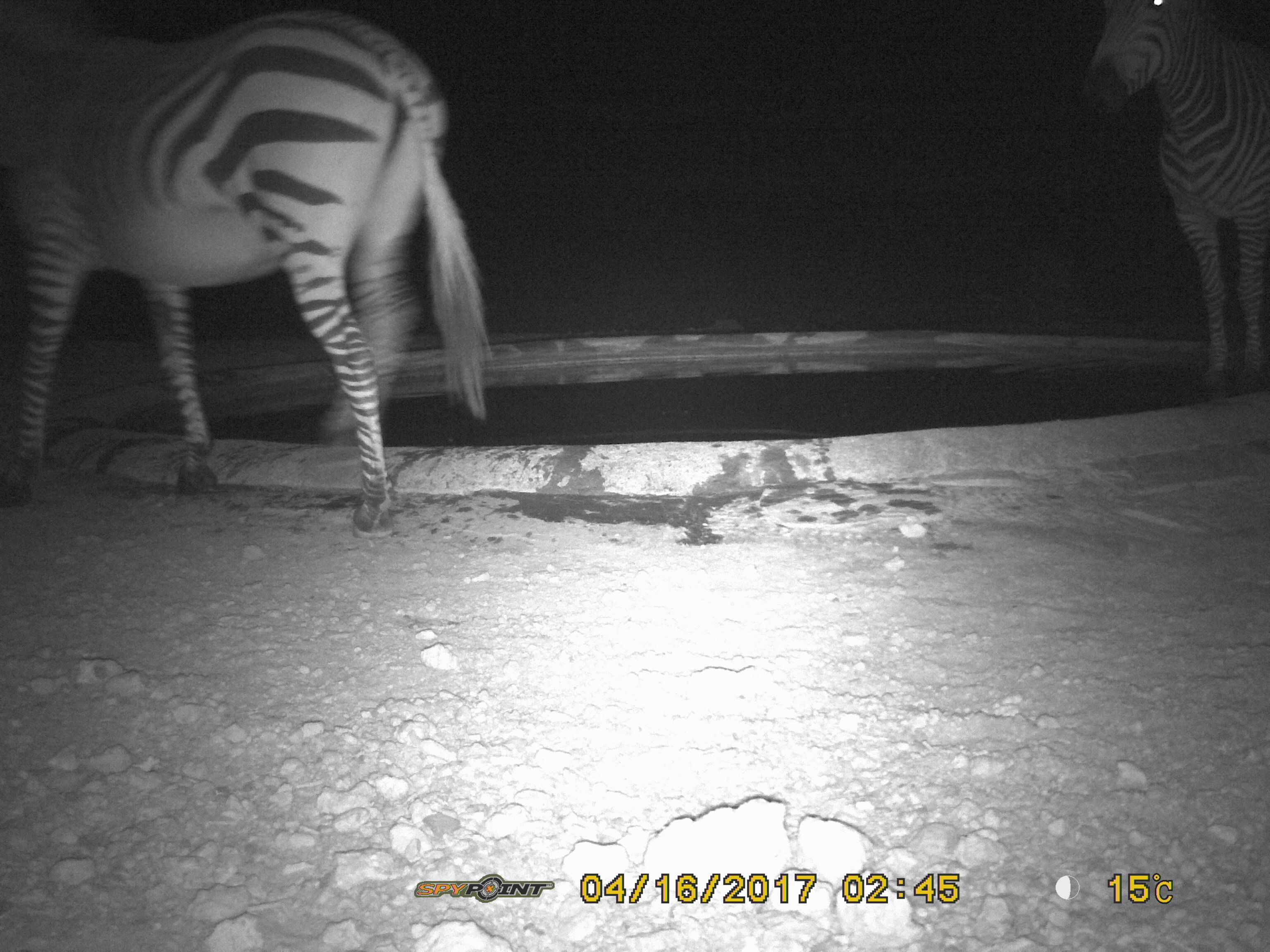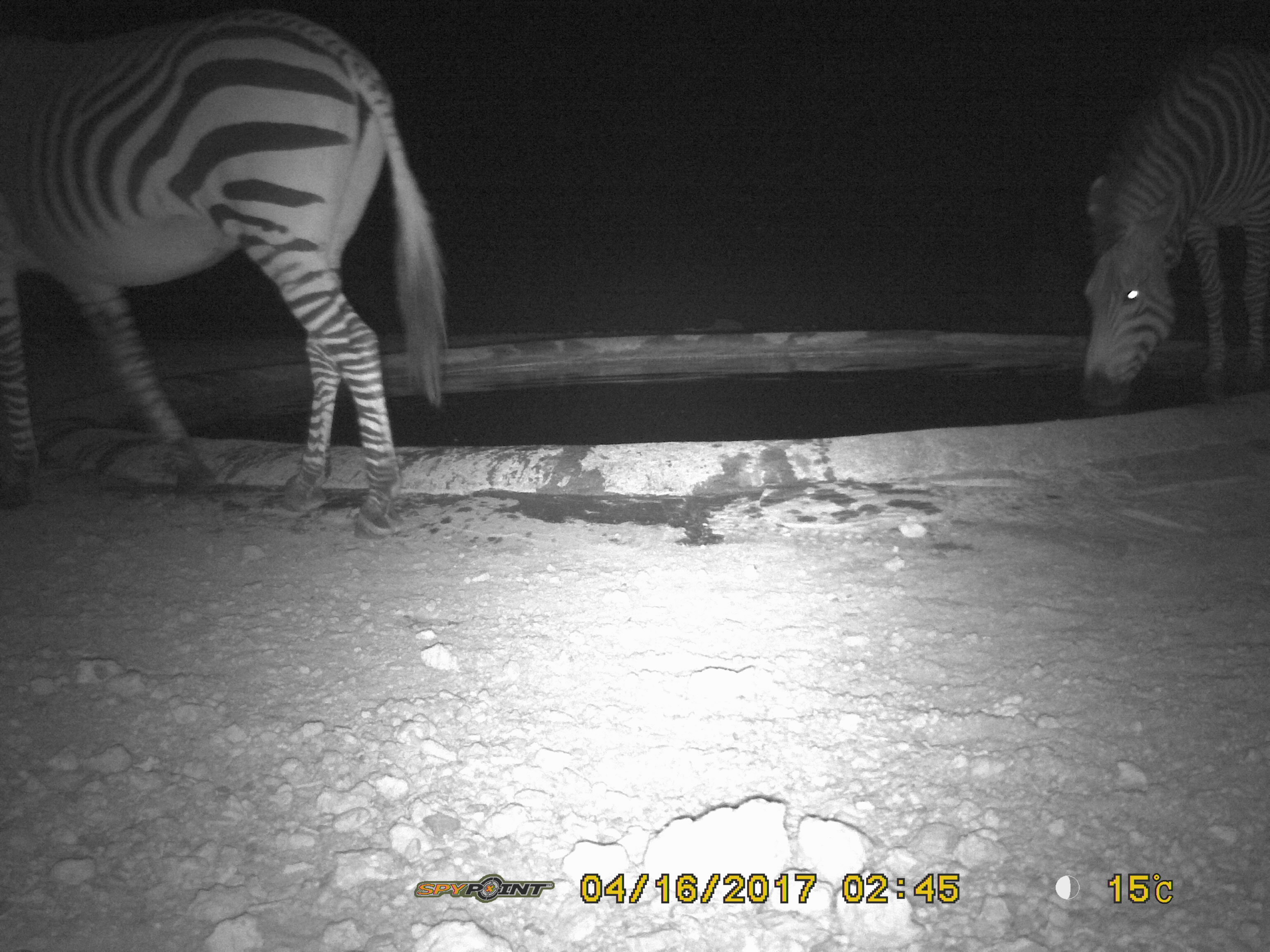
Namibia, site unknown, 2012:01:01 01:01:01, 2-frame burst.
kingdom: Animalia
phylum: Chordata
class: Mammalia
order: Perissodactyla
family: Equidae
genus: Equus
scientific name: Equus zebra hartmannae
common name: hartmann's mountain zebra